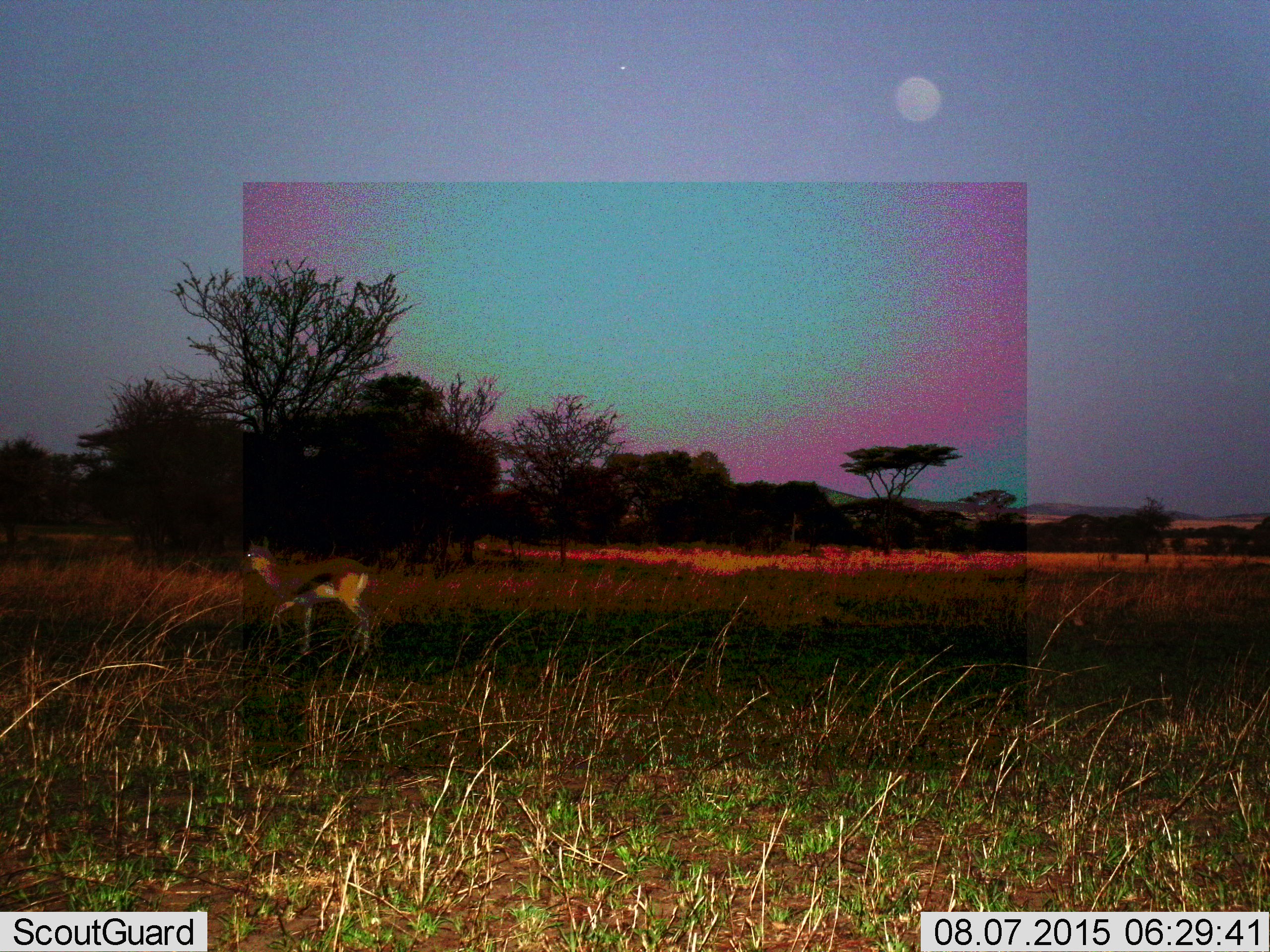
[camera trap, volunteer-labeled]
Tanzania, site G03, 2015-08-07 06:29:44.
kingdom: Animalia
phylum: Chordata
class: Mammalia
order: Artiodactyla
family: Bovidae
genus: Eudorcas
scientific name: Eudorcas thomsonii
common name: thomson's gazelle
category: gazellethomsons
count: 1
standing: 24%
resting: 0%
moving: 76%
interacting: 0%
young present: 0%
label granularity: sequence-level